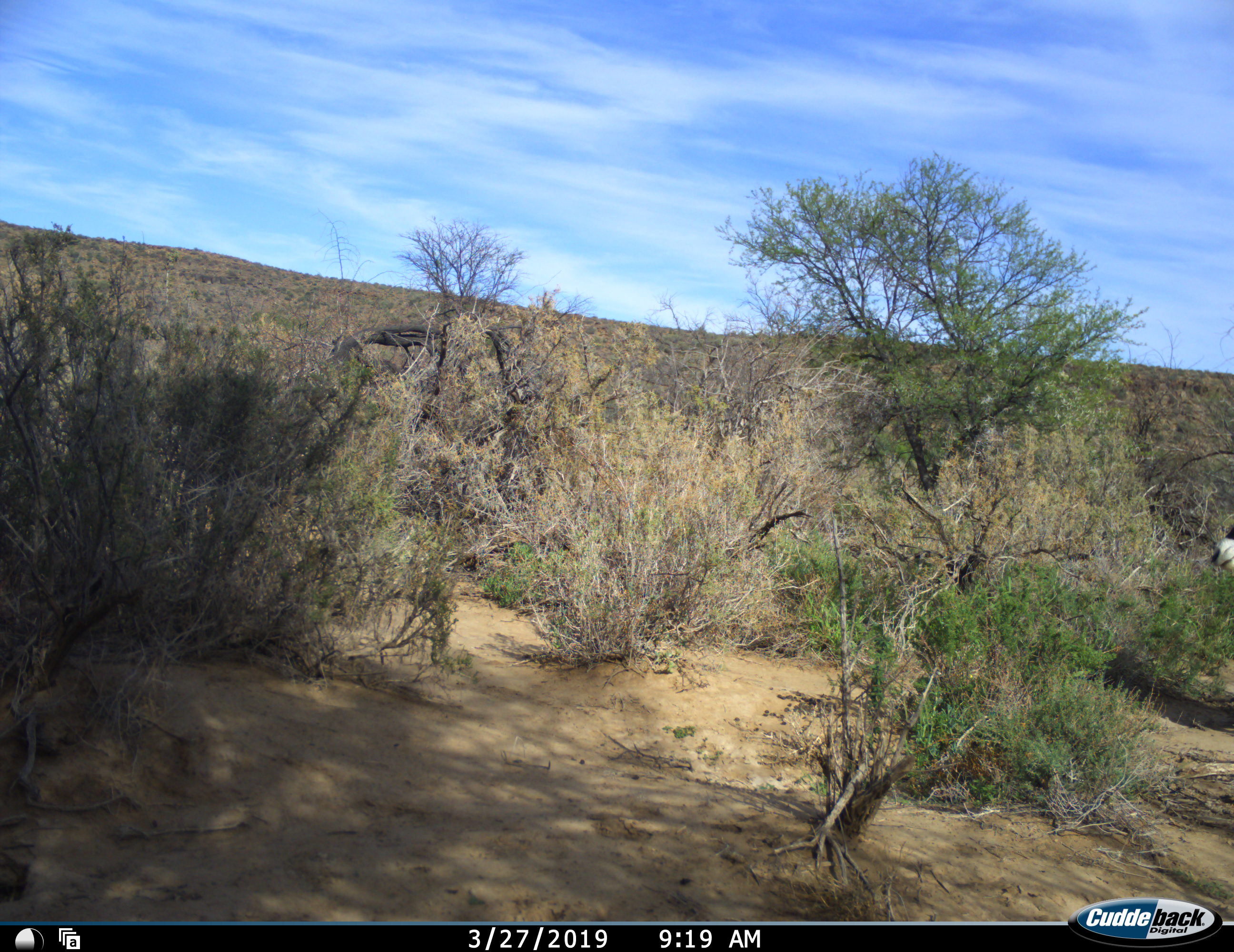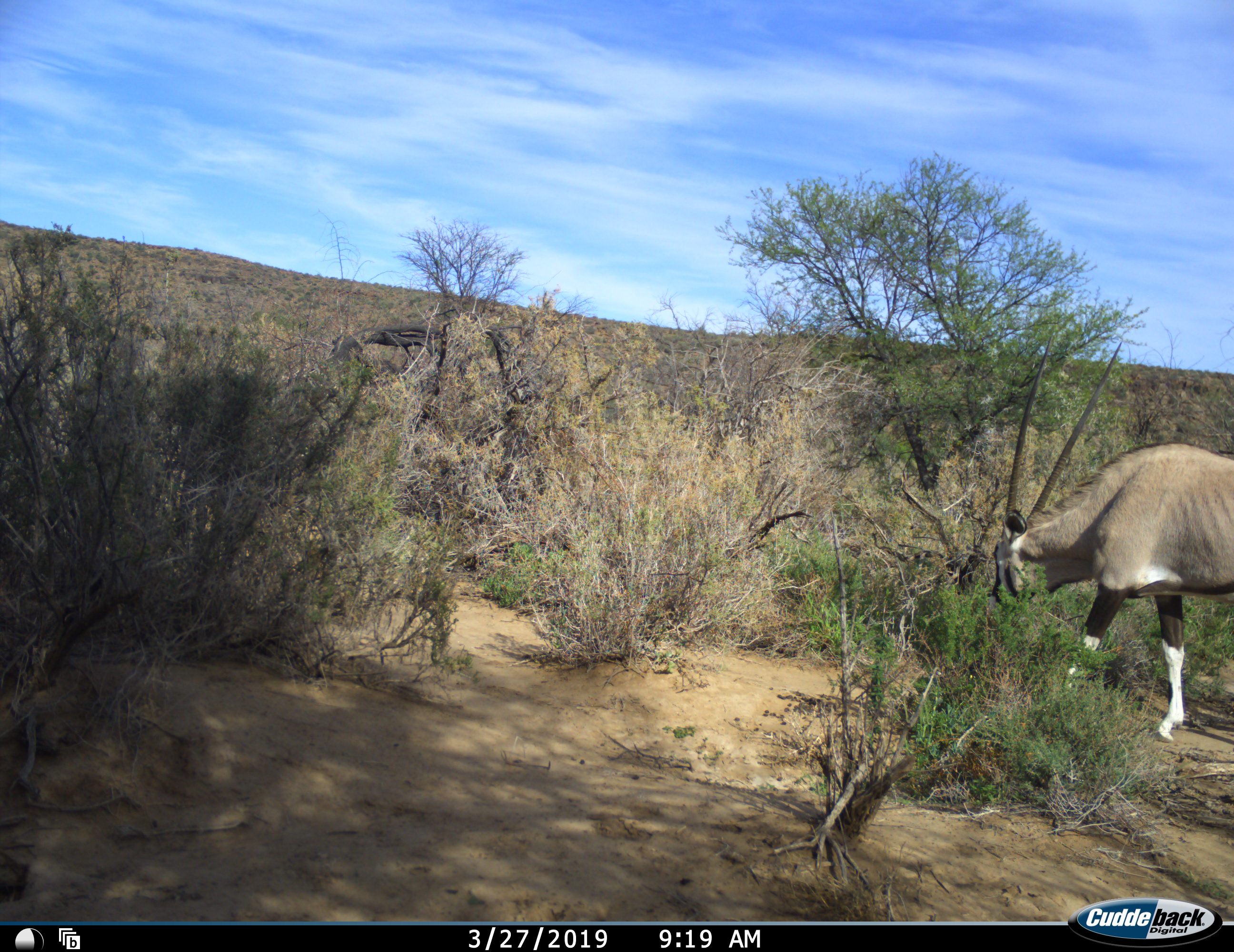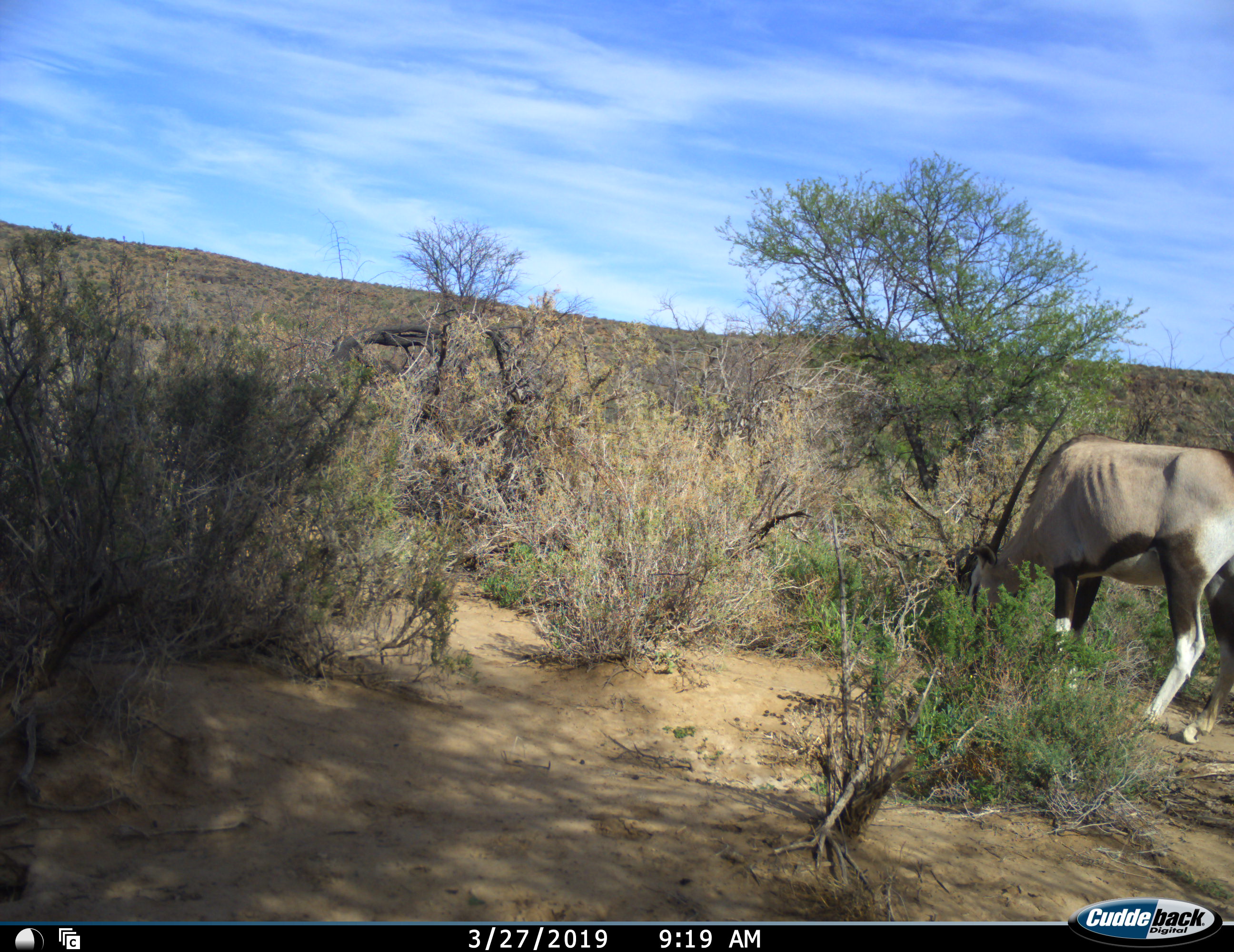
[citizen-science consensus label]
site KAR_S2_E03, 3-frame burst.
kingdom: Animalia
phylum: Chordata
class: Mammalia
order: Artiodactyla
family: Bovidae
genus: Oryx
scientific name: Oryx gazella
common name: gemsbok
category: oryx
Oryx (gemsbok) (Oryx gazella), count 1. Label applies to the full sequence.